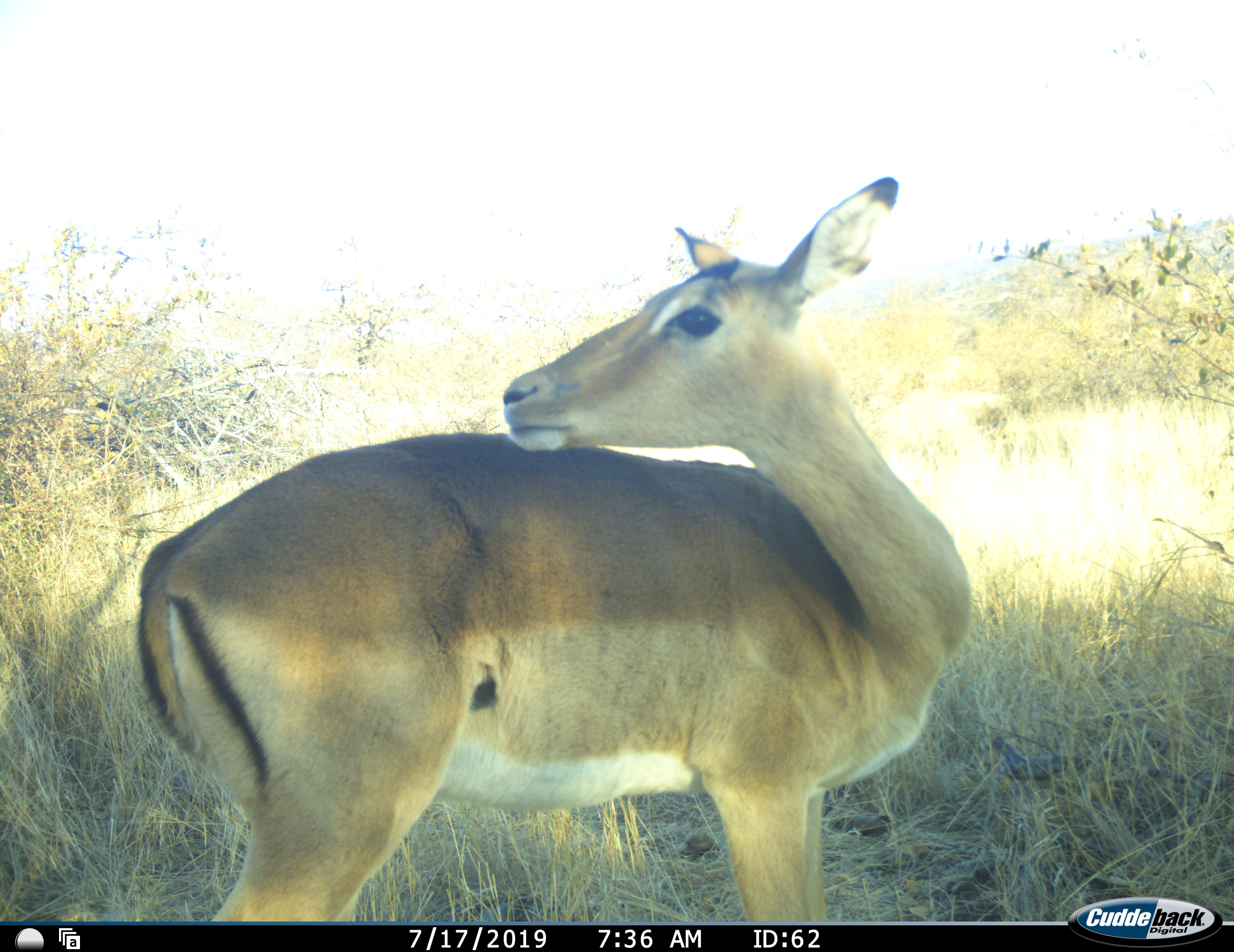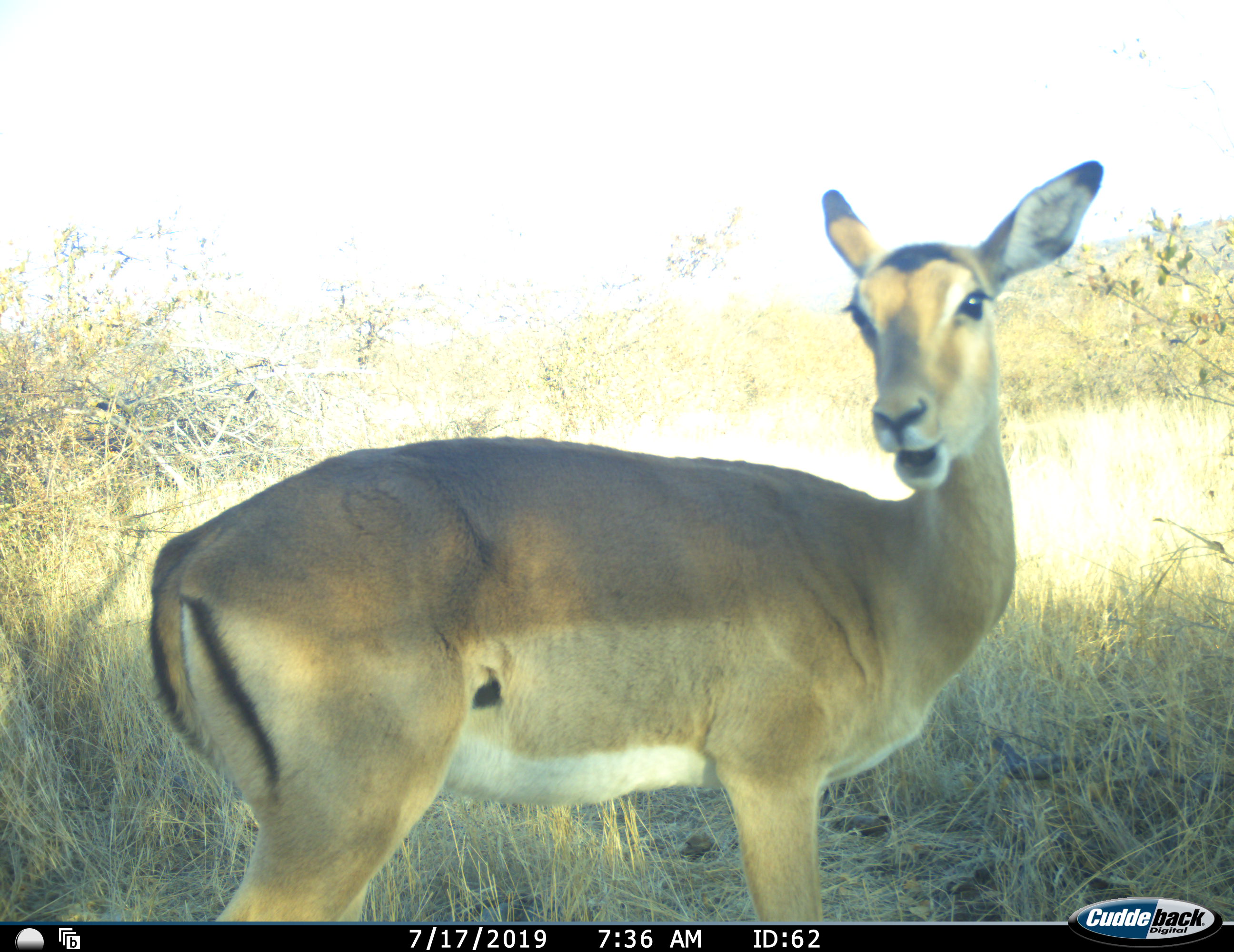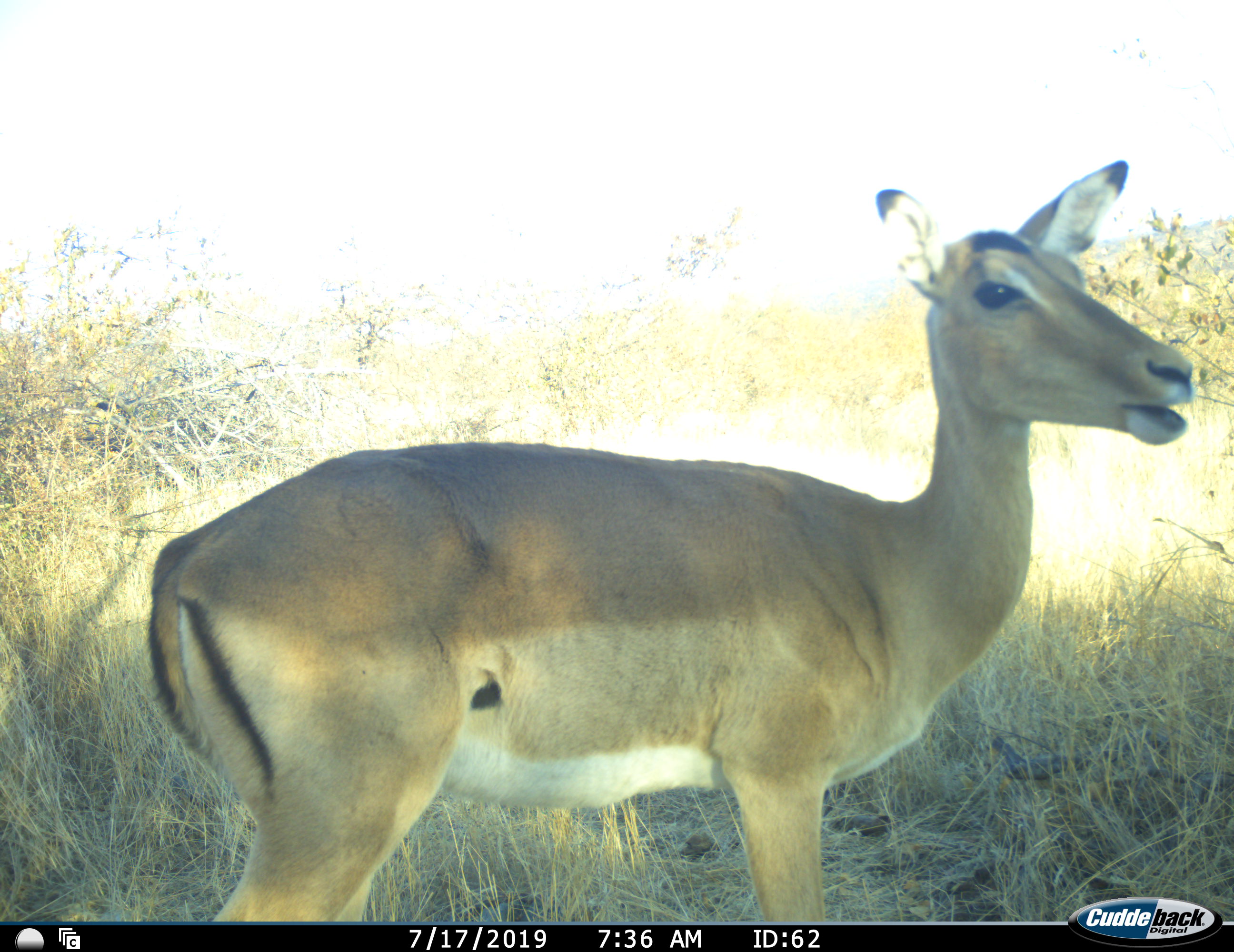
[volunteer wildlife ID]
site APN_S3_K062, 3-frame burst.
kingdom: Animalia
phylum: Chordata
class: Mammalia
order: Artiodactyla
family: Bovidae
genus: Aepyceros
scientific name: Aepyceros melampus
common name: impala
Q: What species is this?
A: Impala (Aepyceros melampus).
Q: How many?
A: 1.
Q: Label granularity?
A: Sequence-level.